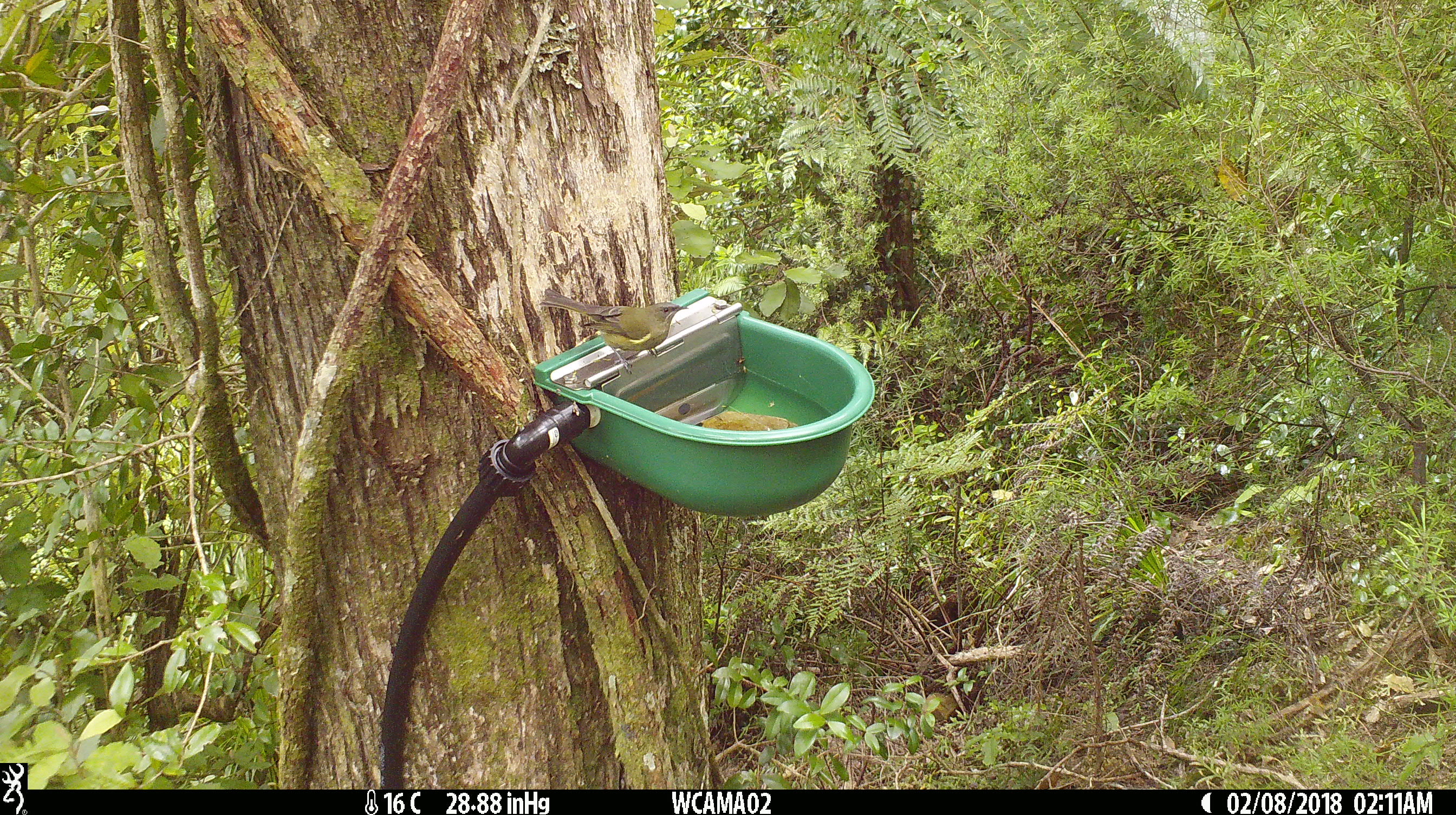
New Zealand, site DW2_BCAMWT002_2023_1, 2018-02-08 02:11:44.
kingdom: Animalia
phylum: Chordata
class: Aves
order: Passeriformes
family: Meliphagidae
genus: Anthornis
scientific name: Anthornis melanura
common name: new zealand bellbird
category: bellbird